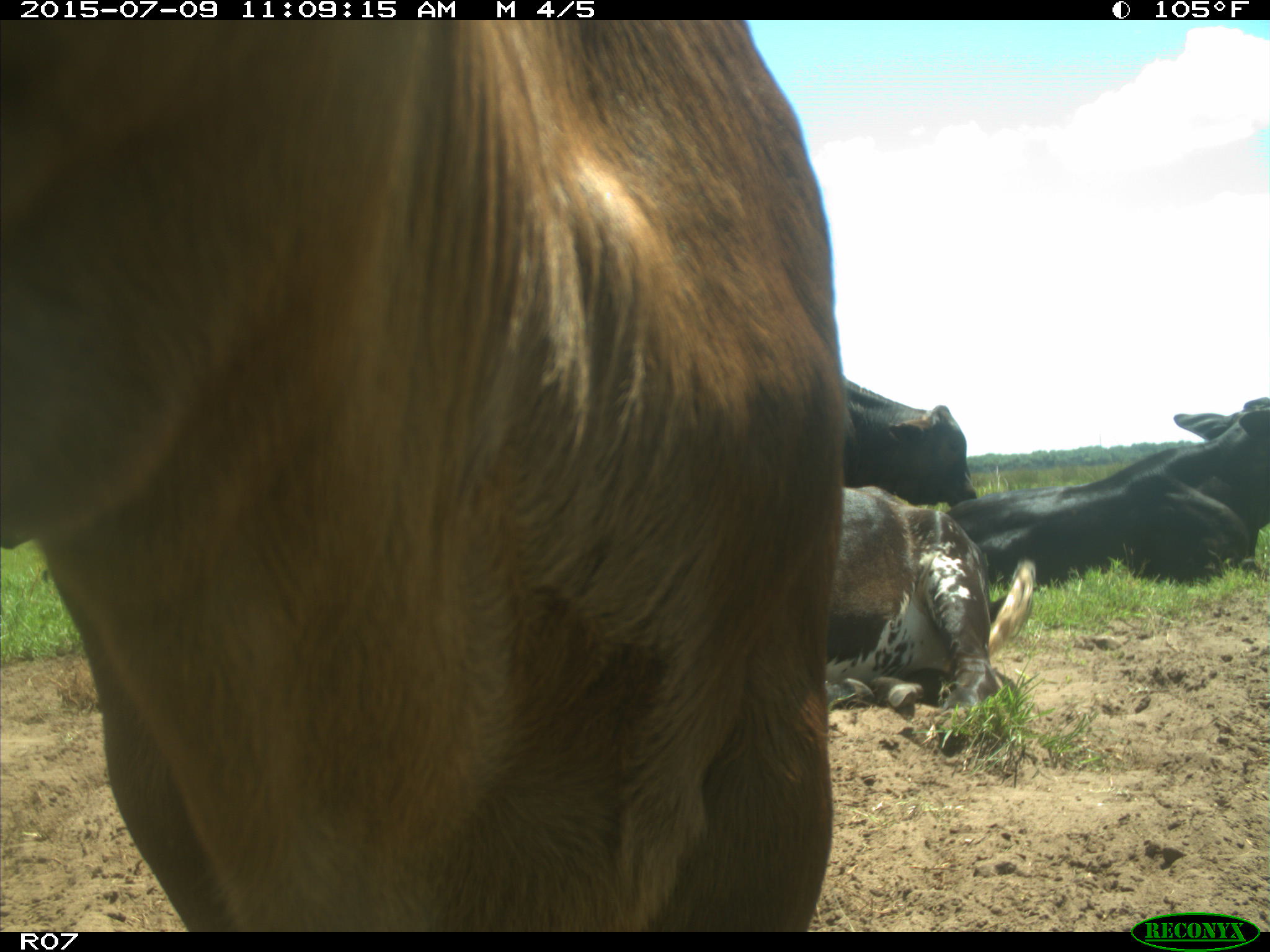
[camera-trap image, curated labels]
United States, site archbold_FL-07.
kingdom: Animalia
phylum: Chordata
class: Mammalia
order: Artiodactyla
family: Bovidae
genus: Bos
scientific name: Bos taurus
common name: domestic cow